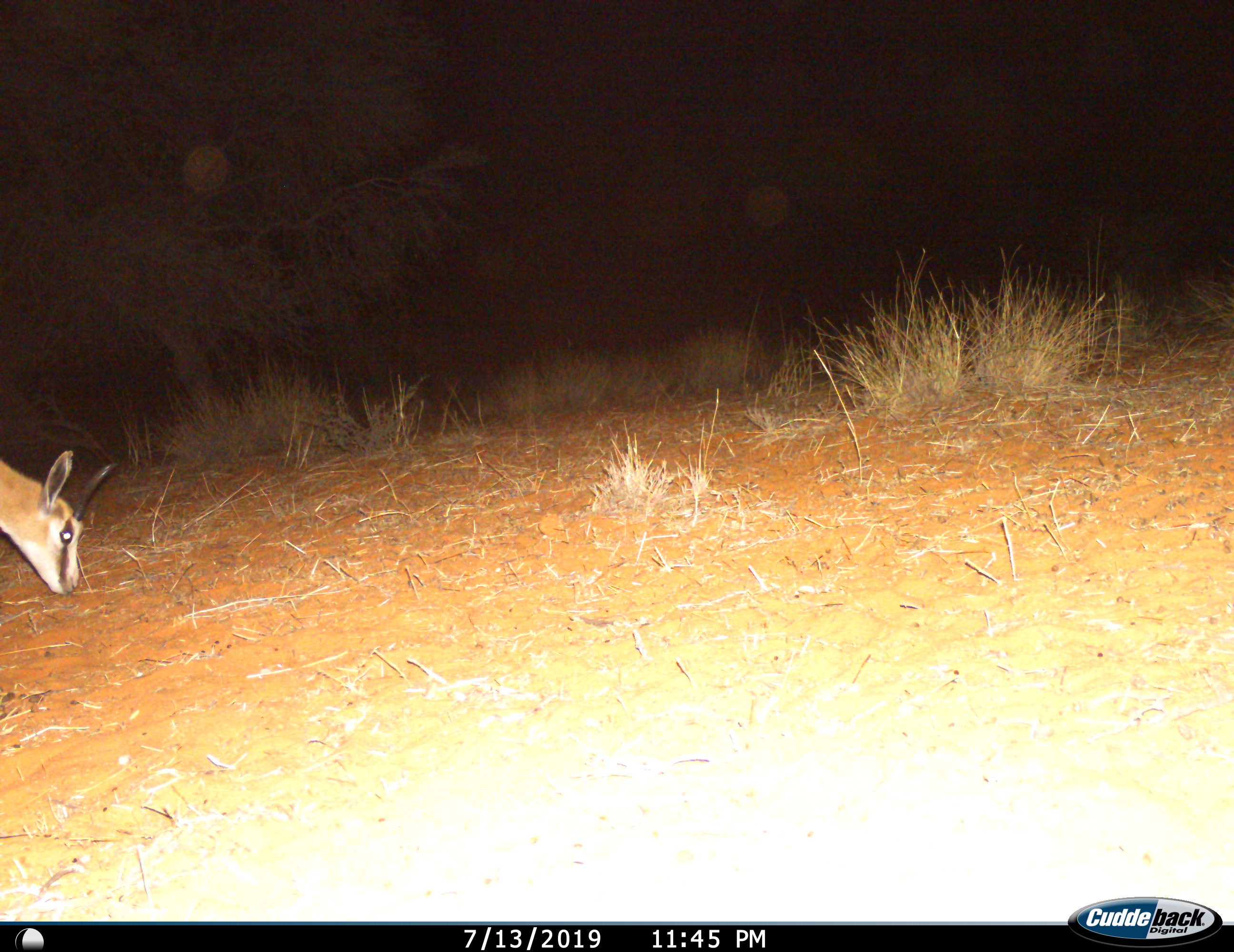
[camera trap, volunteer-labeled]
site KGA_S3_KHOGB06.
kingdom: Animalia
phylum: Chordata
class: Mammalia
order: Artiodactyla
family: Bovidae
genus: Antidorcas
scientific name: Antidorcas marsupialis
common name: springbok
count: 1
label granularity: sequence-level